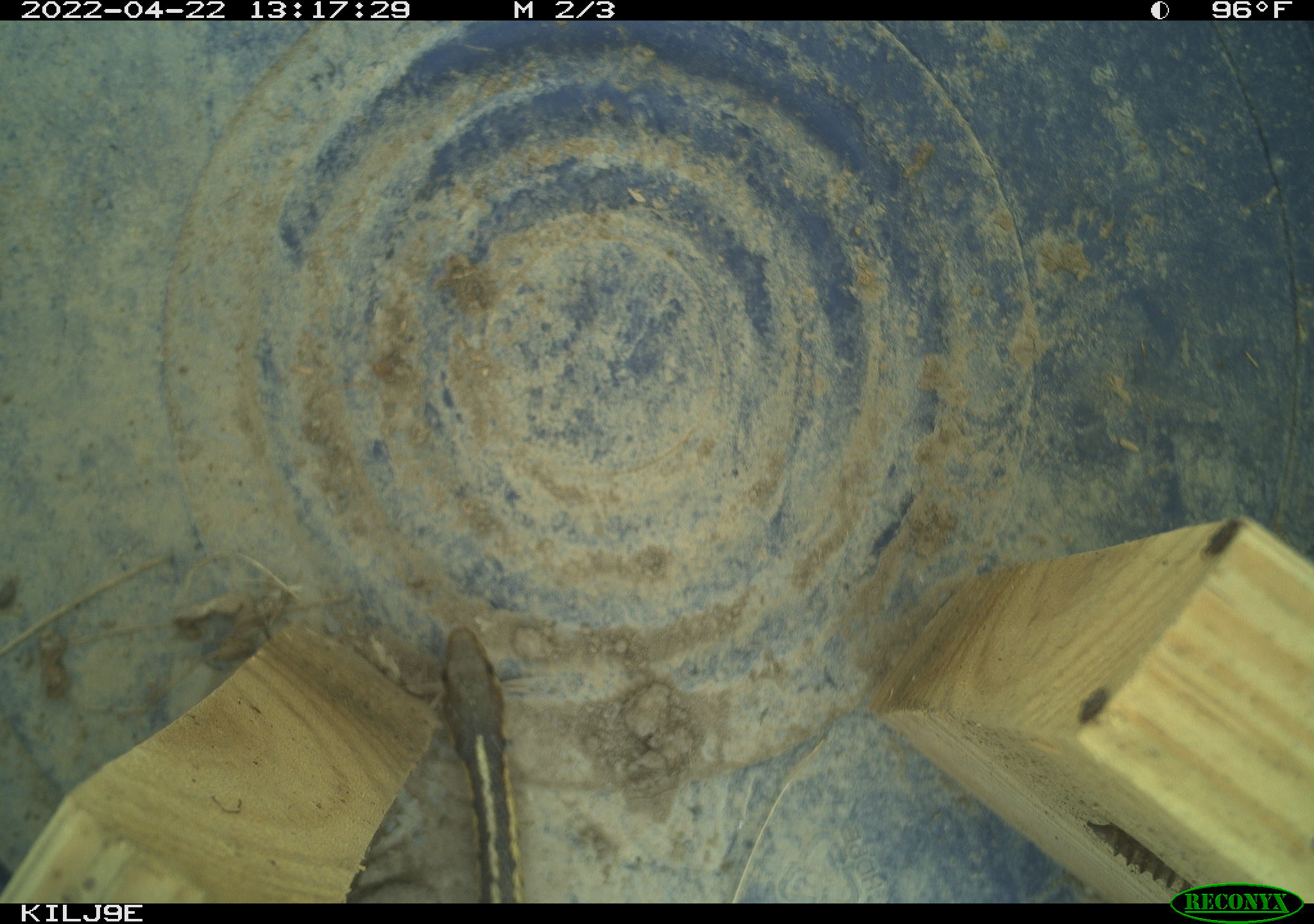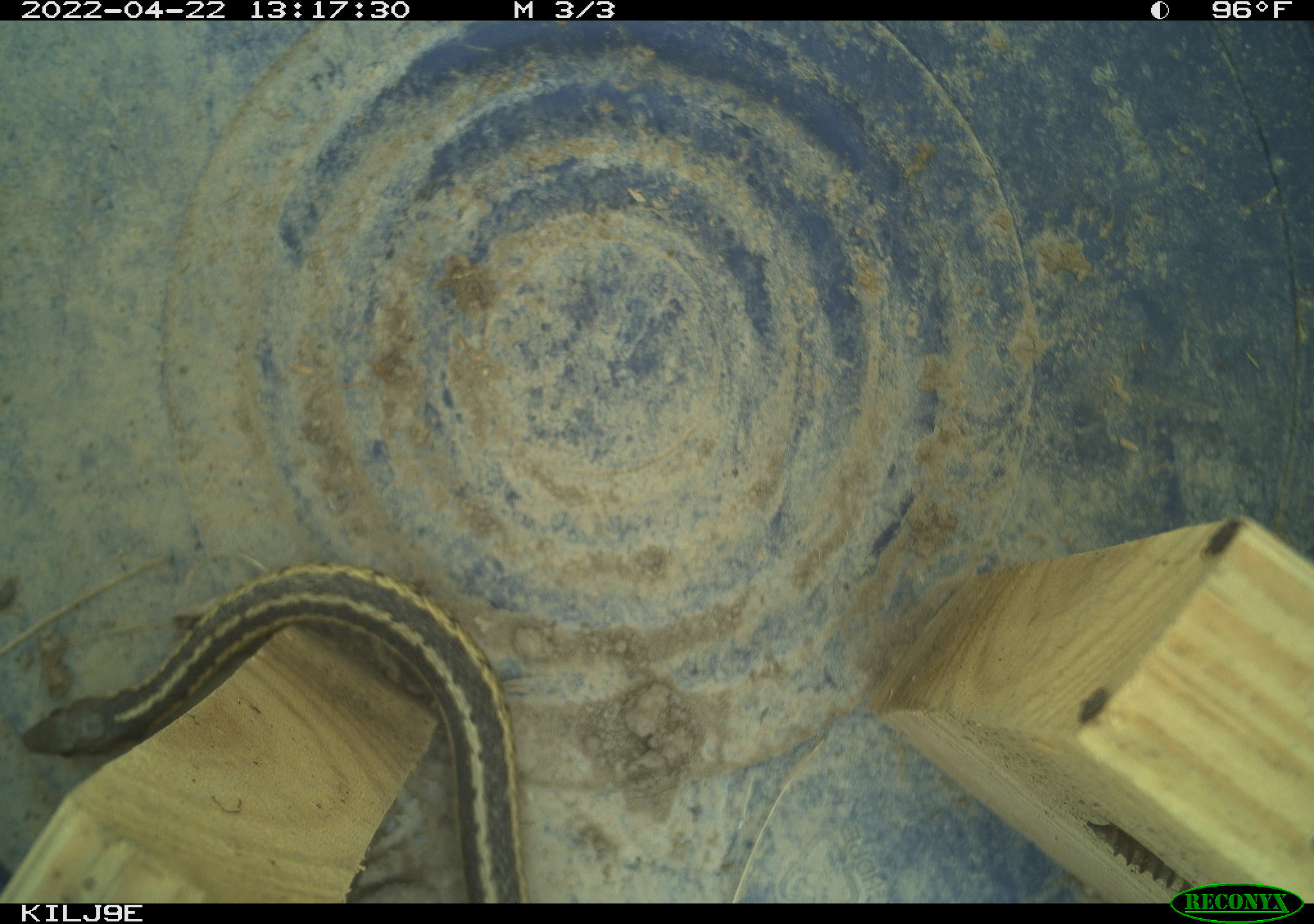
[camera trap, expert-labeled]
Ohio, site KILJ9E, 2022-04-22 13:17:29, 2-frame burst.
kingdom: Animalia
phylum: Chordata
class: Reptilia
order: Squamata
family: Colubridae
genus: Thamnophis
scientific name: Thamnophis sirtalis sirtalis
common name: eastern gartersnake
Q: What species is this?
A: Eastern gartersnake (Thamnophis sirtalis sirtalis).